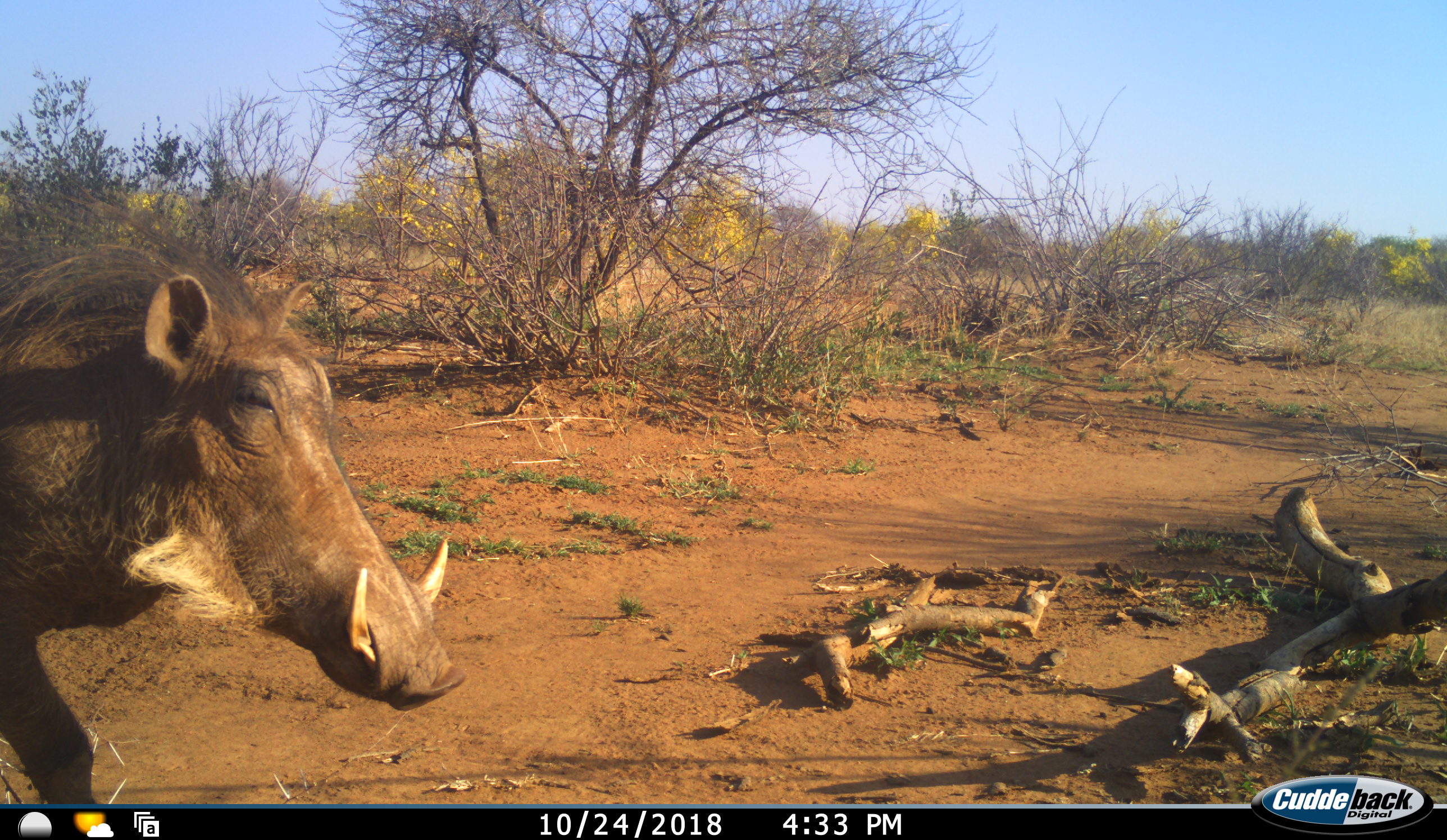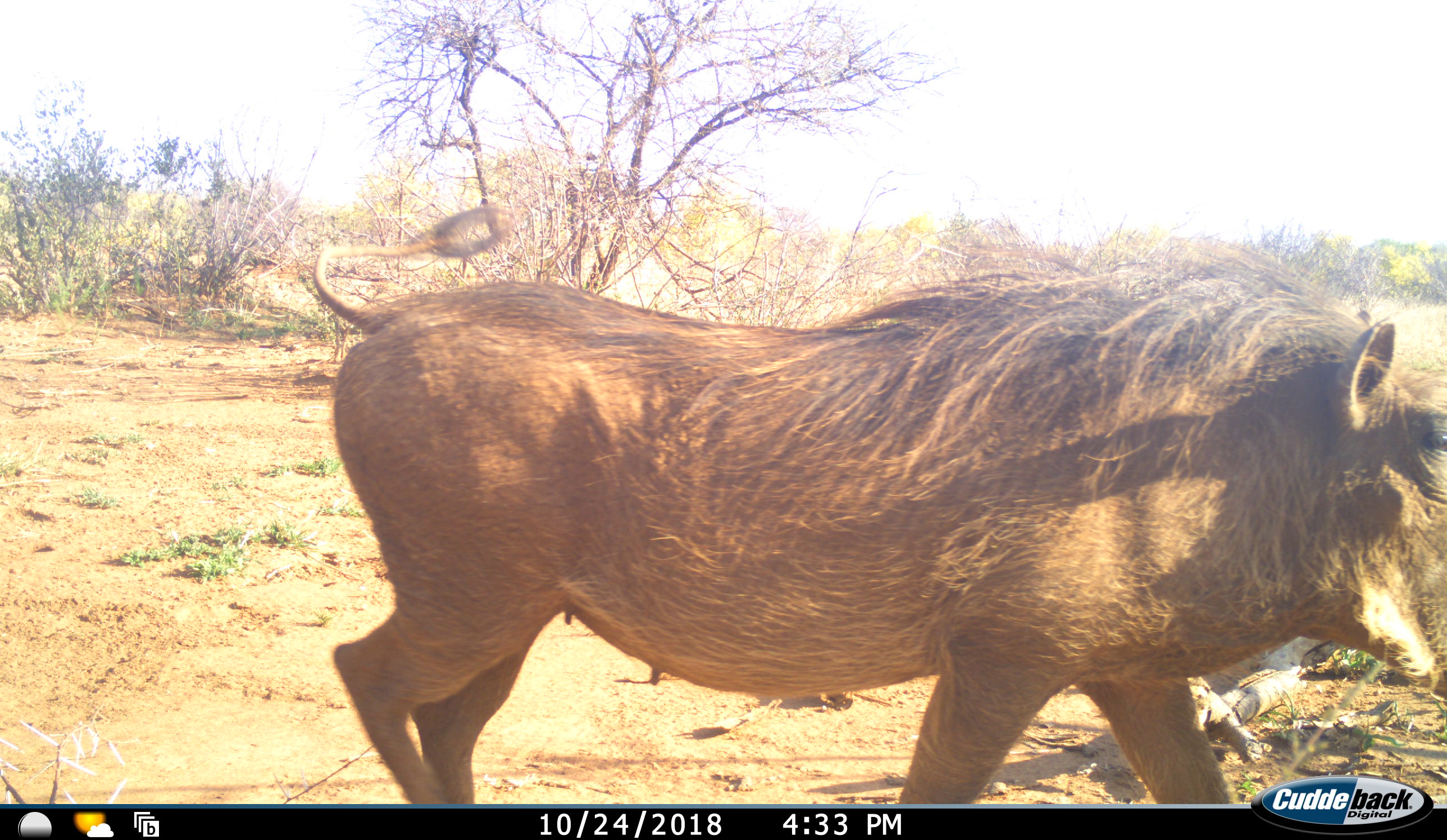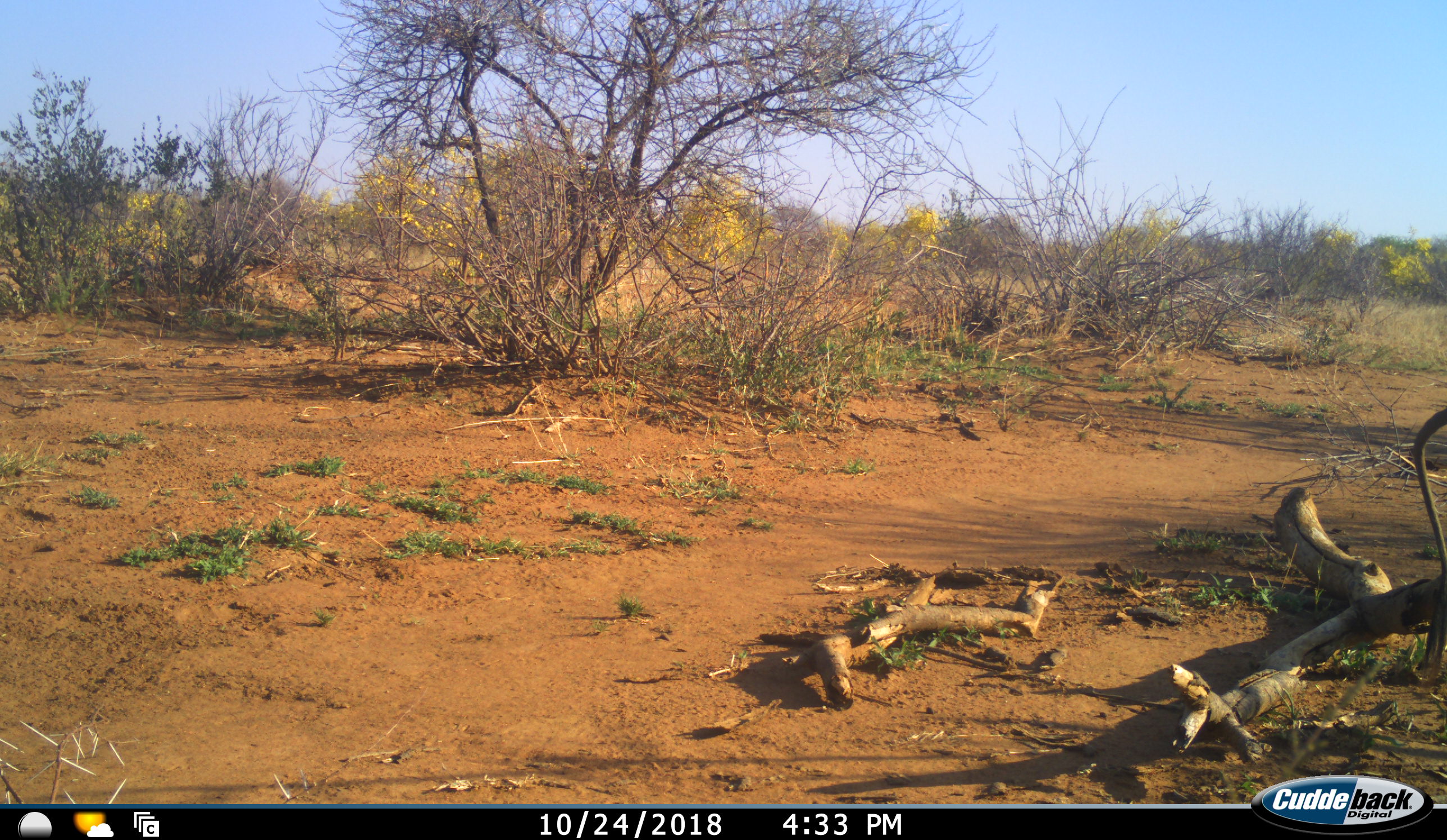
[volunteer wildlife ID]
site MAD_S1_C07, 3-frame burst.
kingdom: Animalia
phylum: Chordata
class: Mammalia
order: Artiodactyla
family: Suidae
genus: Phacochoerus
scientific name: Phacochoerus africanus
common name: warthog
Warthog (Phacochoerus africanus), count 1. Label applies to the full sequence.